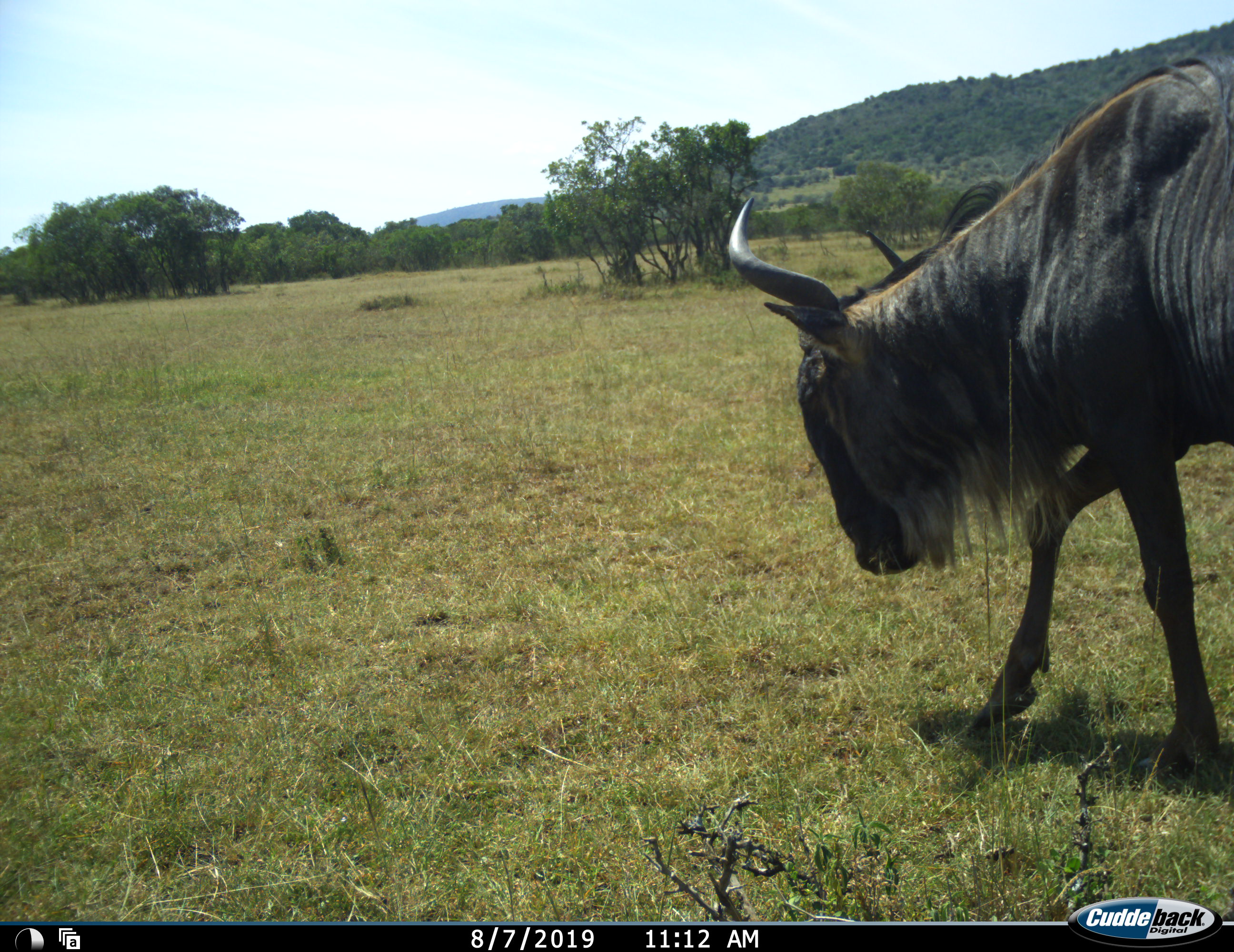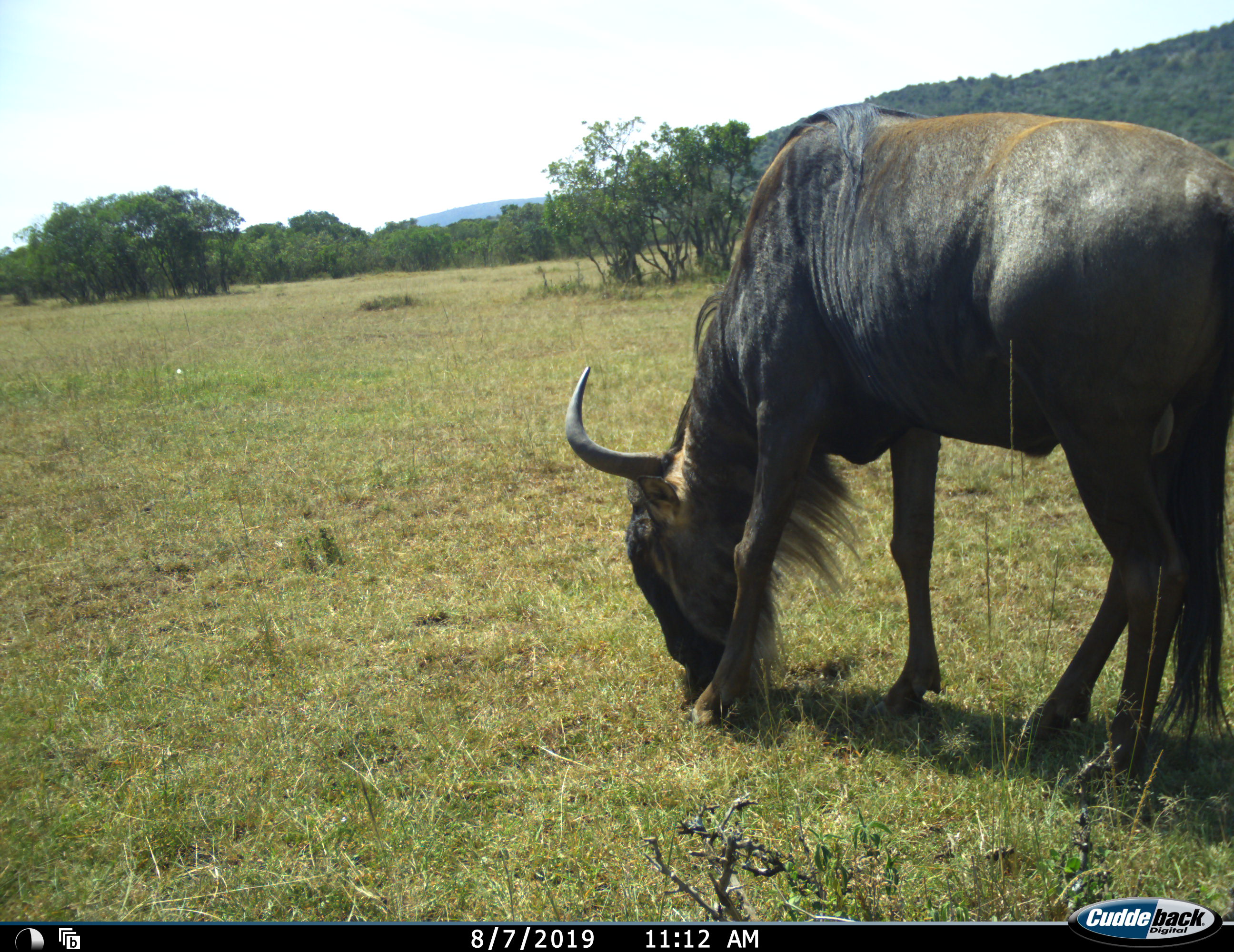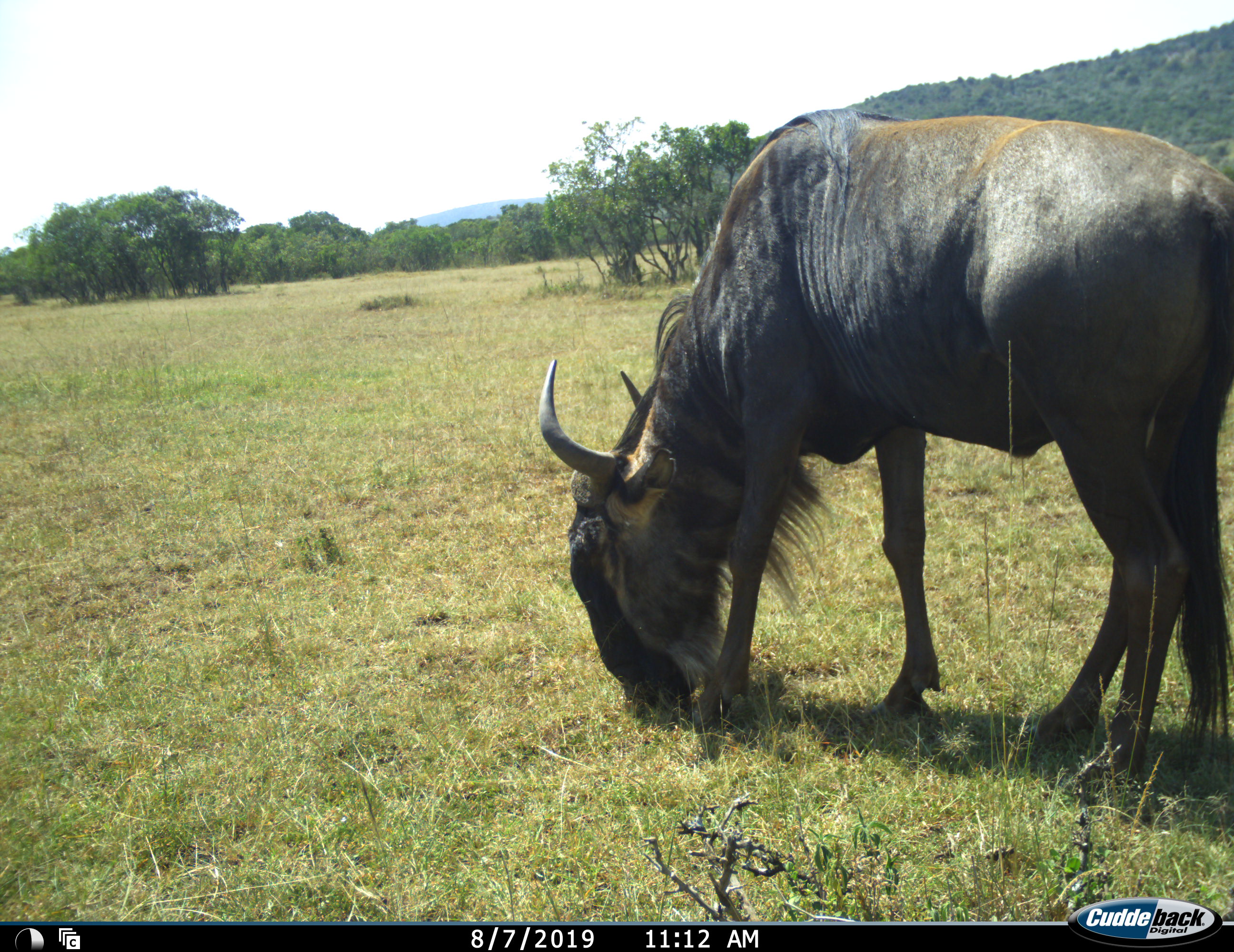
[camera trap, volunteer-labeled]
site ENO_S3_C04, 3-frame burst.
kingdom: Animalia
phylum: Chordata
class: Mammalia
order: Artiodactyla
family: Bovidae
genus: Connochaetes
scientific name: Connochaetes taurinus taurinus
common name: blue wildebeest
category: wildebeestblue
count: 1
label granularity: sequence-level